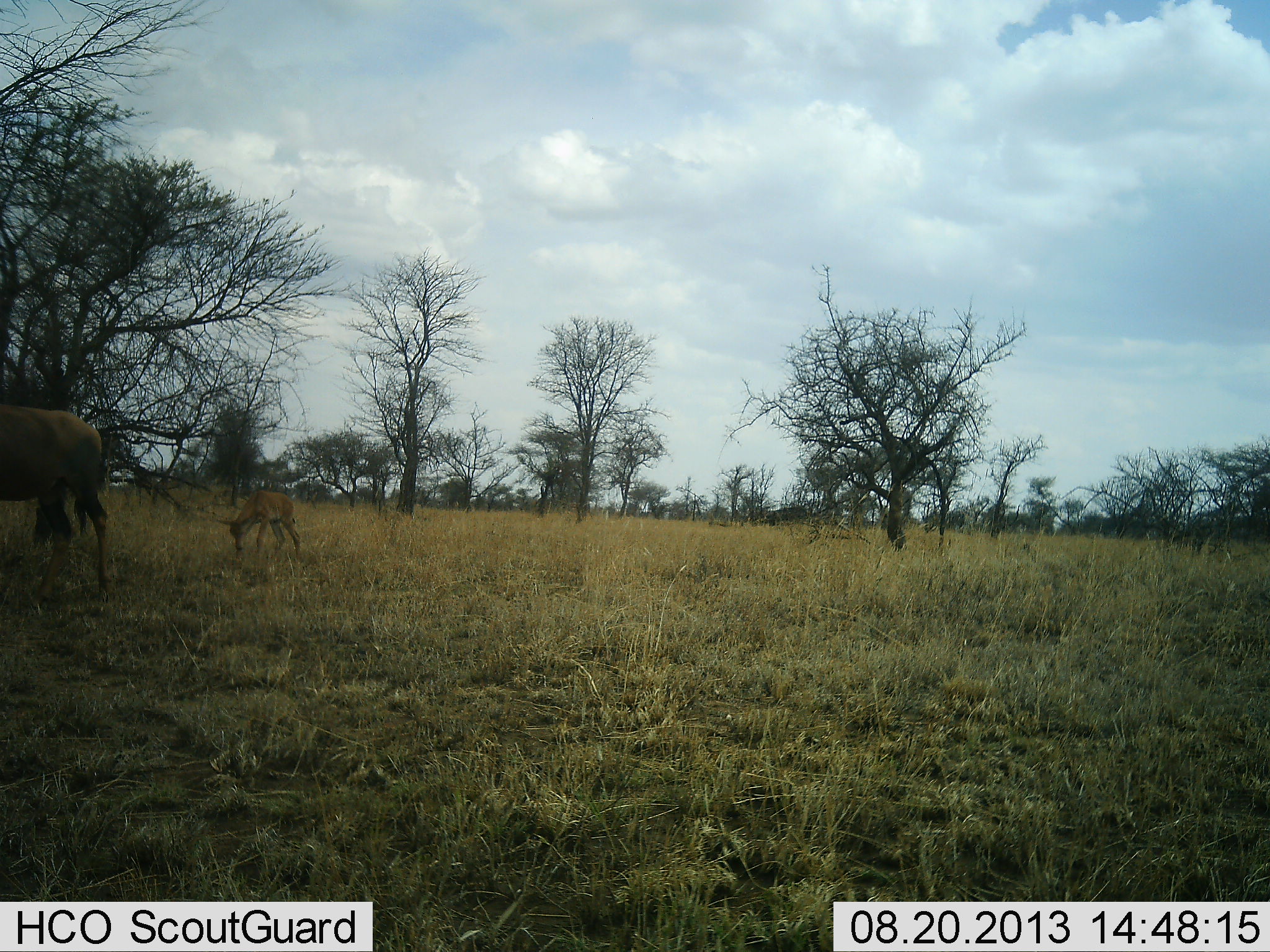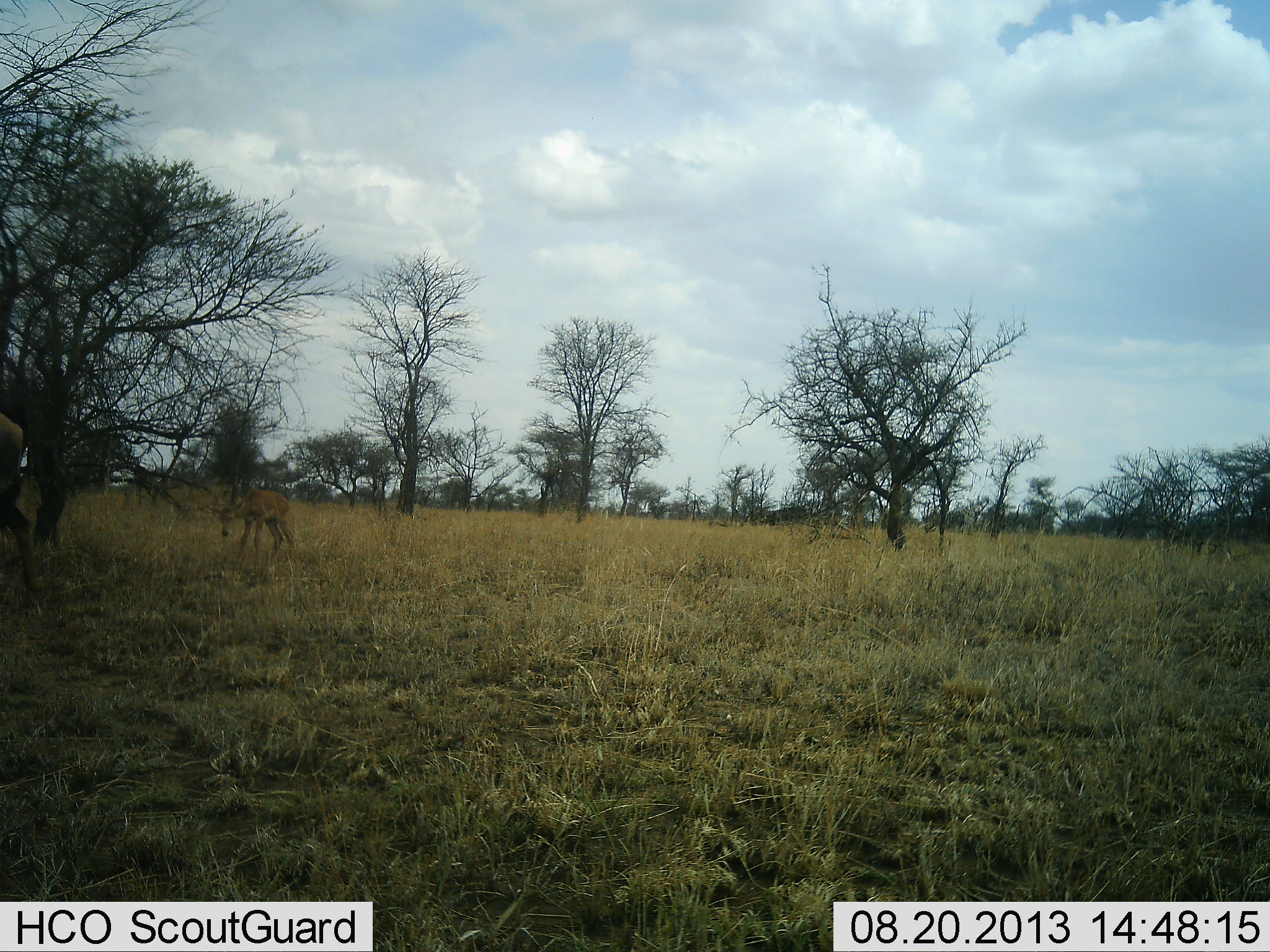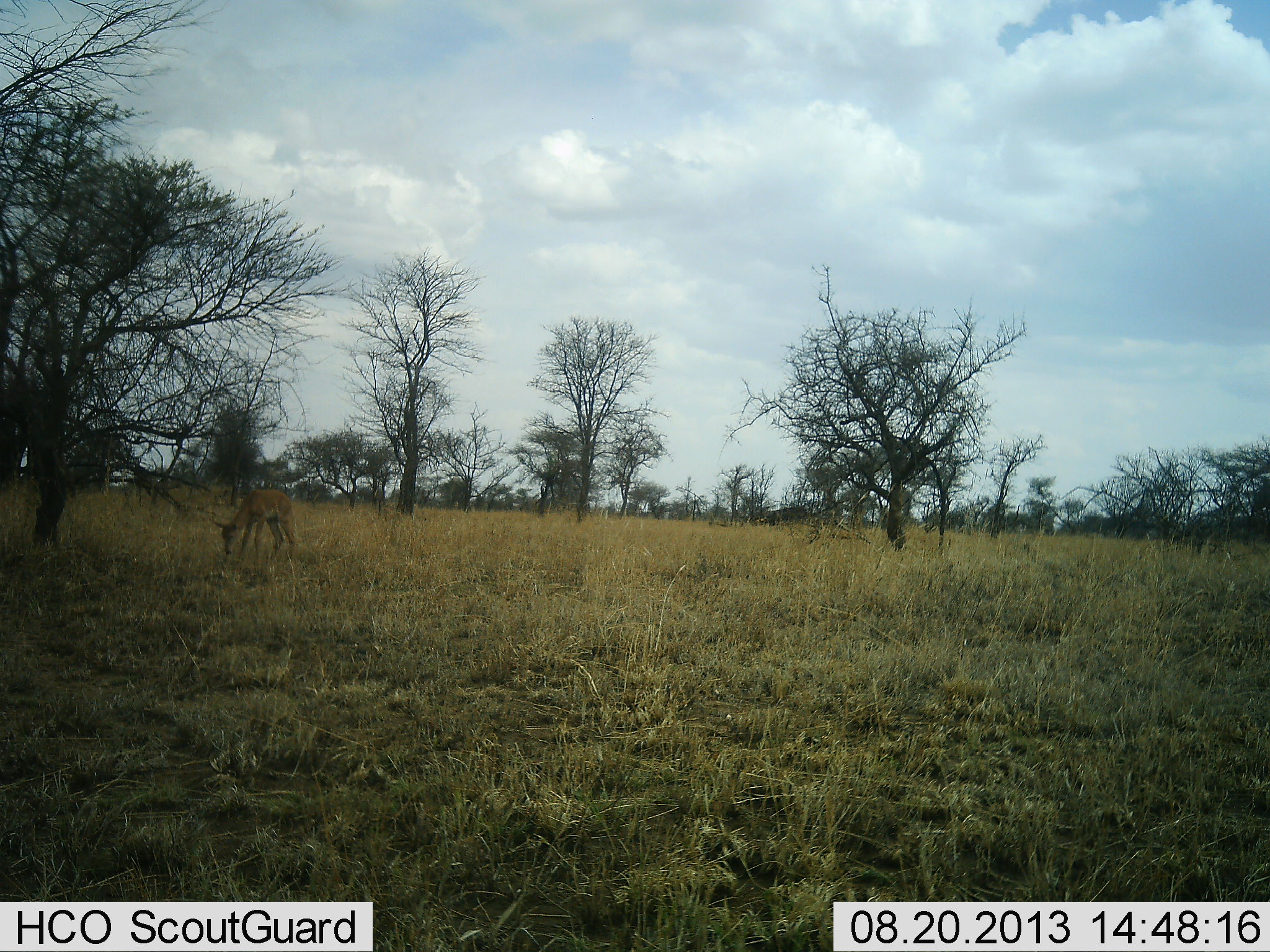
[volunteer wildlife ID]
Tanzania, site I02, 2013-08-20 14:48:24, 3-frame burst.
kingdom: Animalia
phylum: Chordata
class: Mammalia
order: Artiodactyla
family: Bovidae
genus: Aepyceros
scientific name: Aepyceros melampus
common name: impala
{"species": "impala (Aepyceros melampus)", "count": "2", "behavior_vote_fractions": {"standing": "0%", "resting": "0%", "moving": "83%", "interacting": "0%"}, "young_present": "50%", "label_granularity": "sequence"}